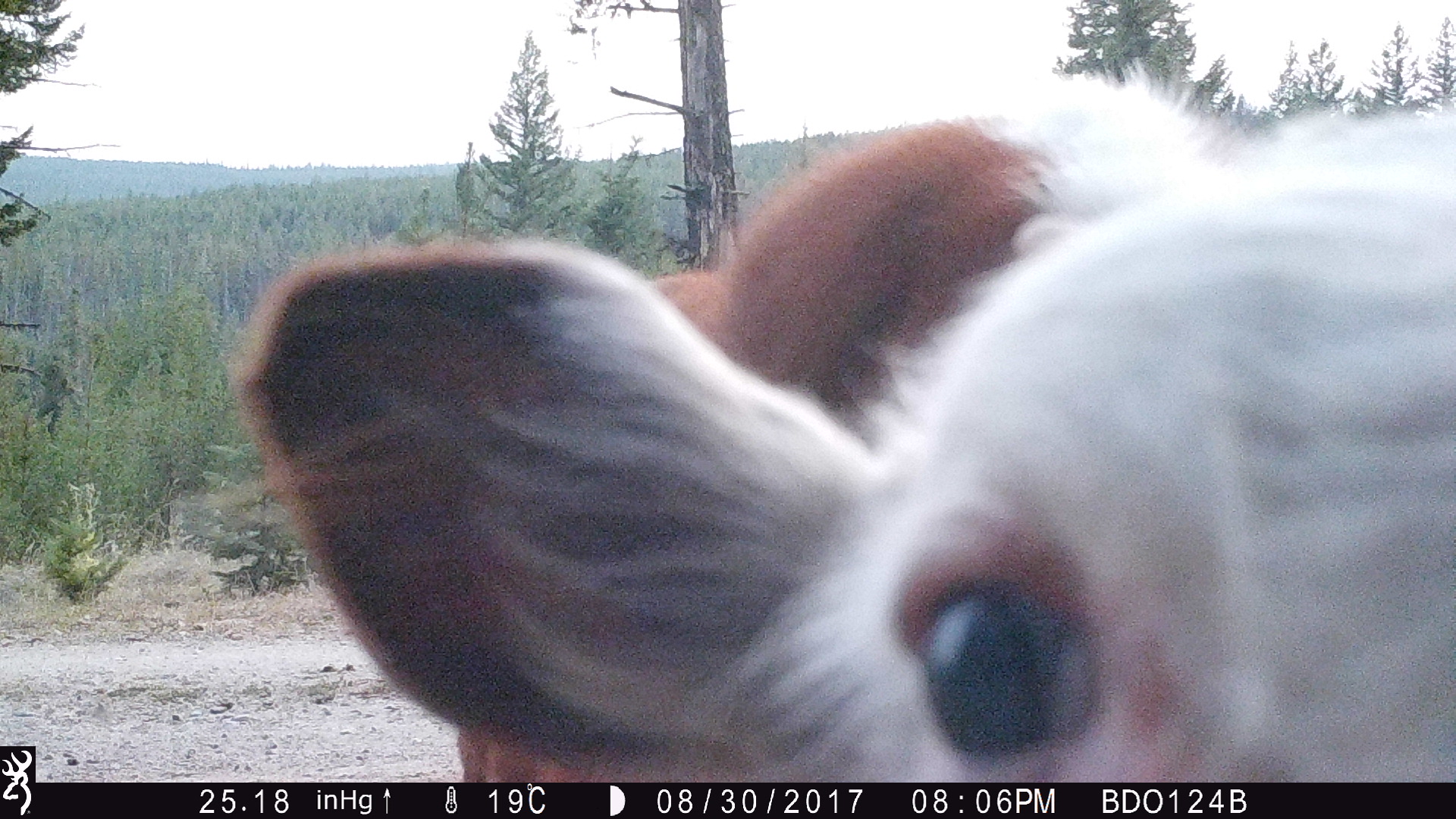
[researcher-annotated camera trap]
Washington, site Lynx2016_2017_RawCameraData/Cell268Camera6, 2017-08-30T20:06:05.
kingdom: Animalia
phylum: Chordata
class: Mammalia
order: Artiodactyla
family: Bovidae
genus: Bos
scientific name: Bos taurus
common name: domestic cattle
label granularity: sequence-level